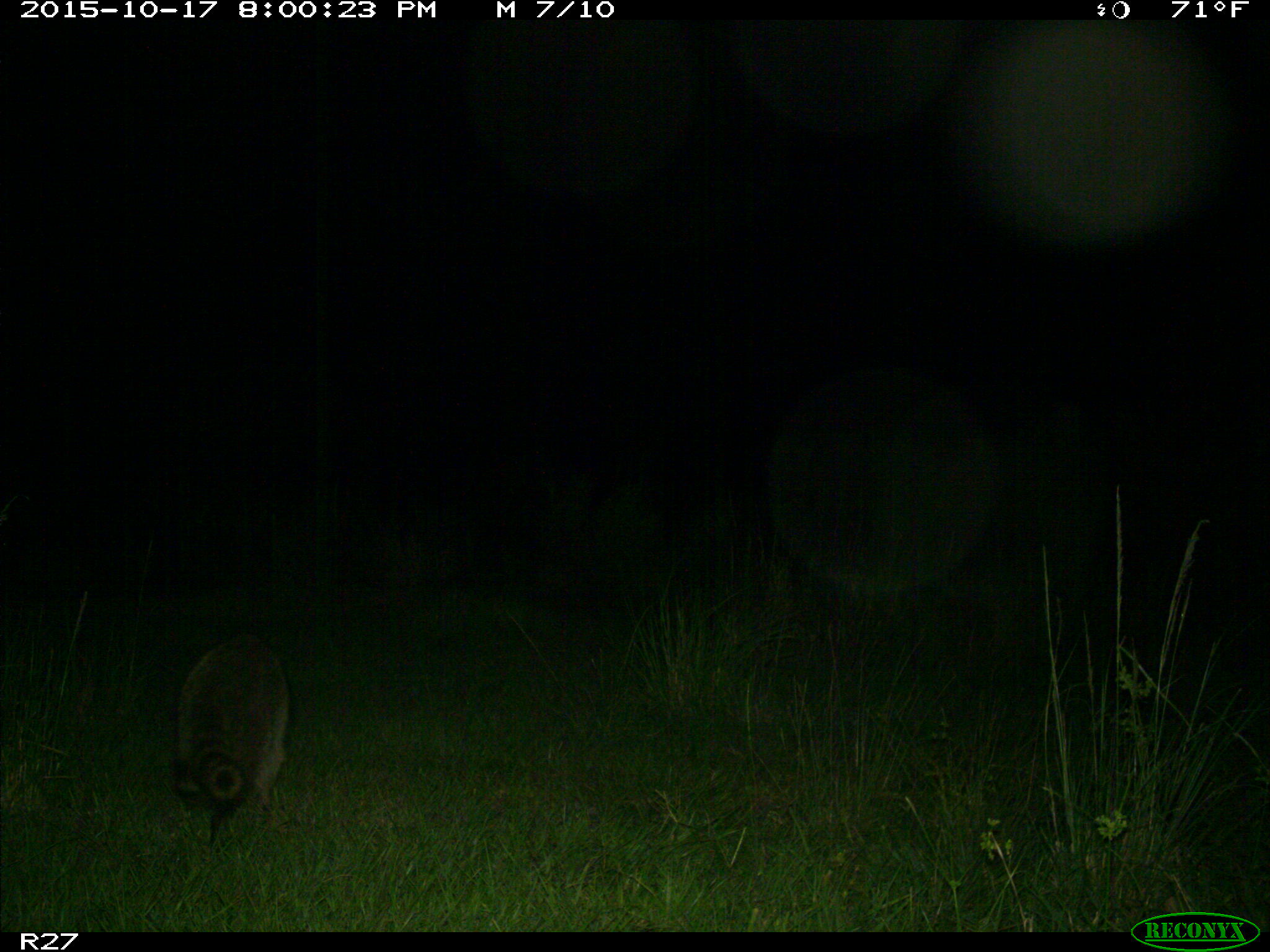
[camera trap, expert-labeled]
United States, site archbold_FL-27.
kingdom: Animalia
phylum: Chordata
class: Mammalia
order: Carnivora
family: Procyonidae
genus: Procyon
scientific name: Procyon lotor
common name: common raccoon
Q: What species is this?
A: Procyon lotor (common raccoon).